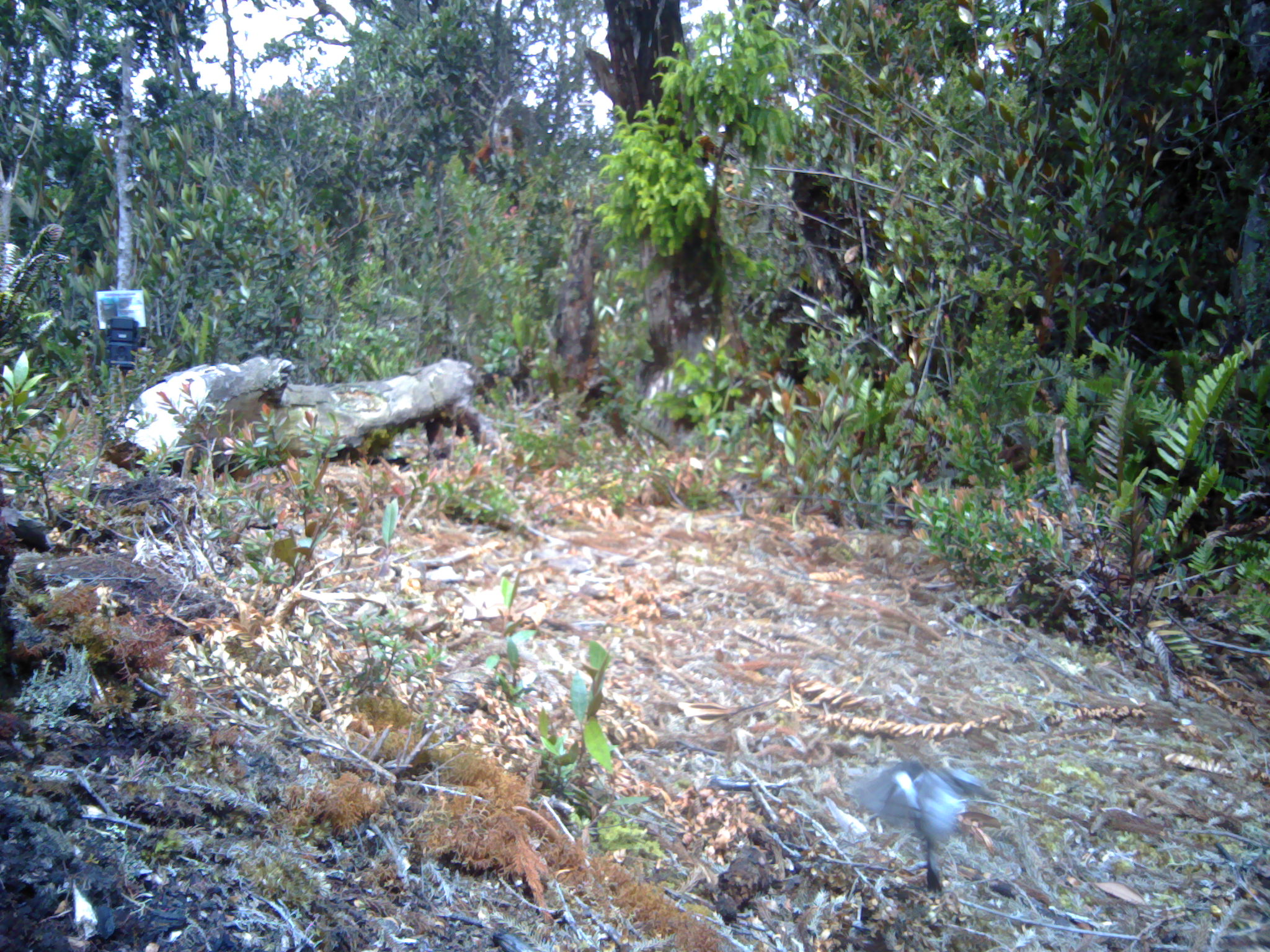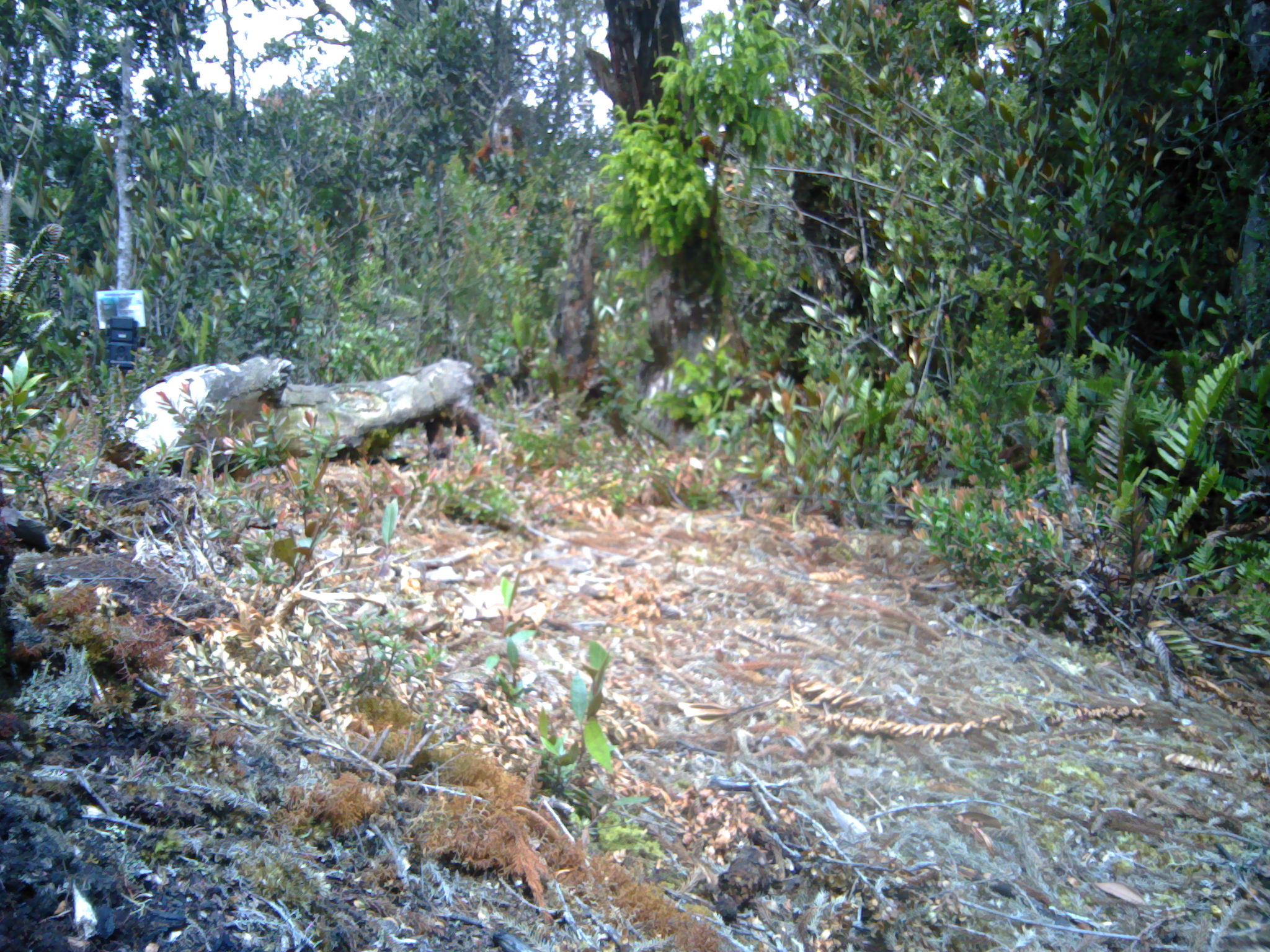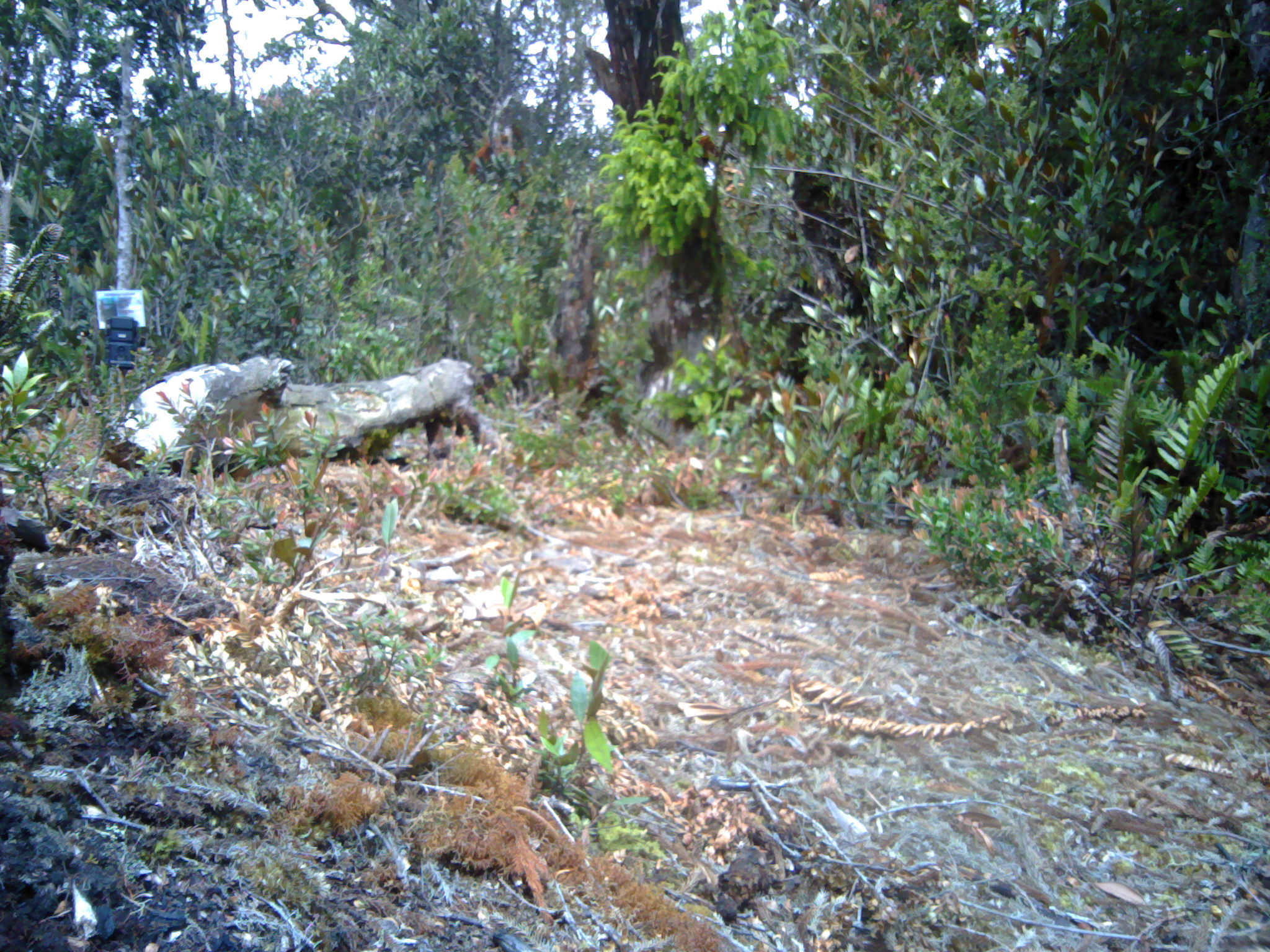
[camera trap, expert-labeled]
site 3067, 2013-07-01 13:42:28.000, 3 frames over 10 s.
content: unidentified animal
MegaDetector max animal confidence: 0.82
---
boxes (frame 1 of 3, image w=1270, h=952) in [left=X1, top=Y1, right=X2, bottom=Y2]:
unknown: [left=851, top=758, right=996, bottom=894]